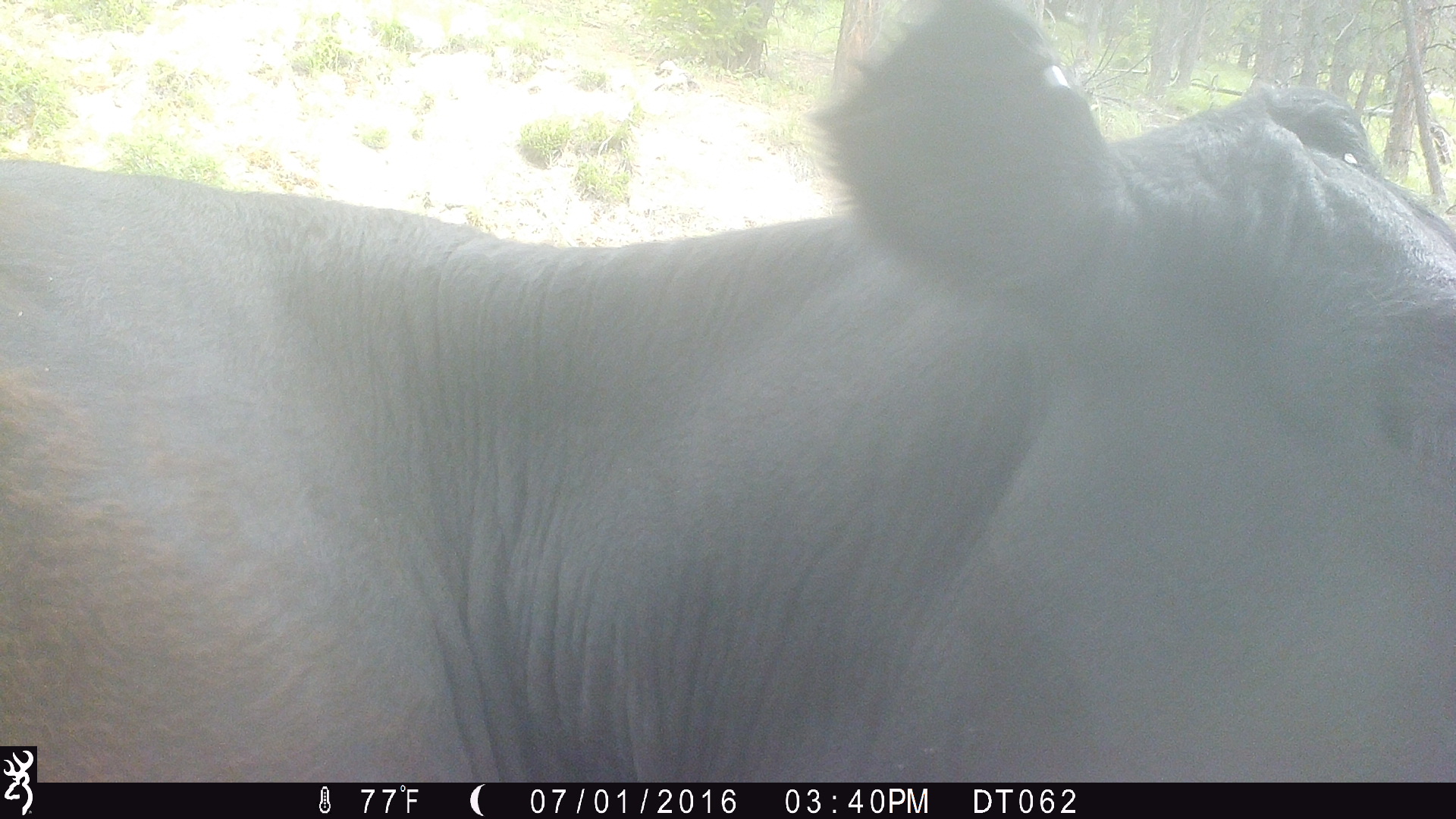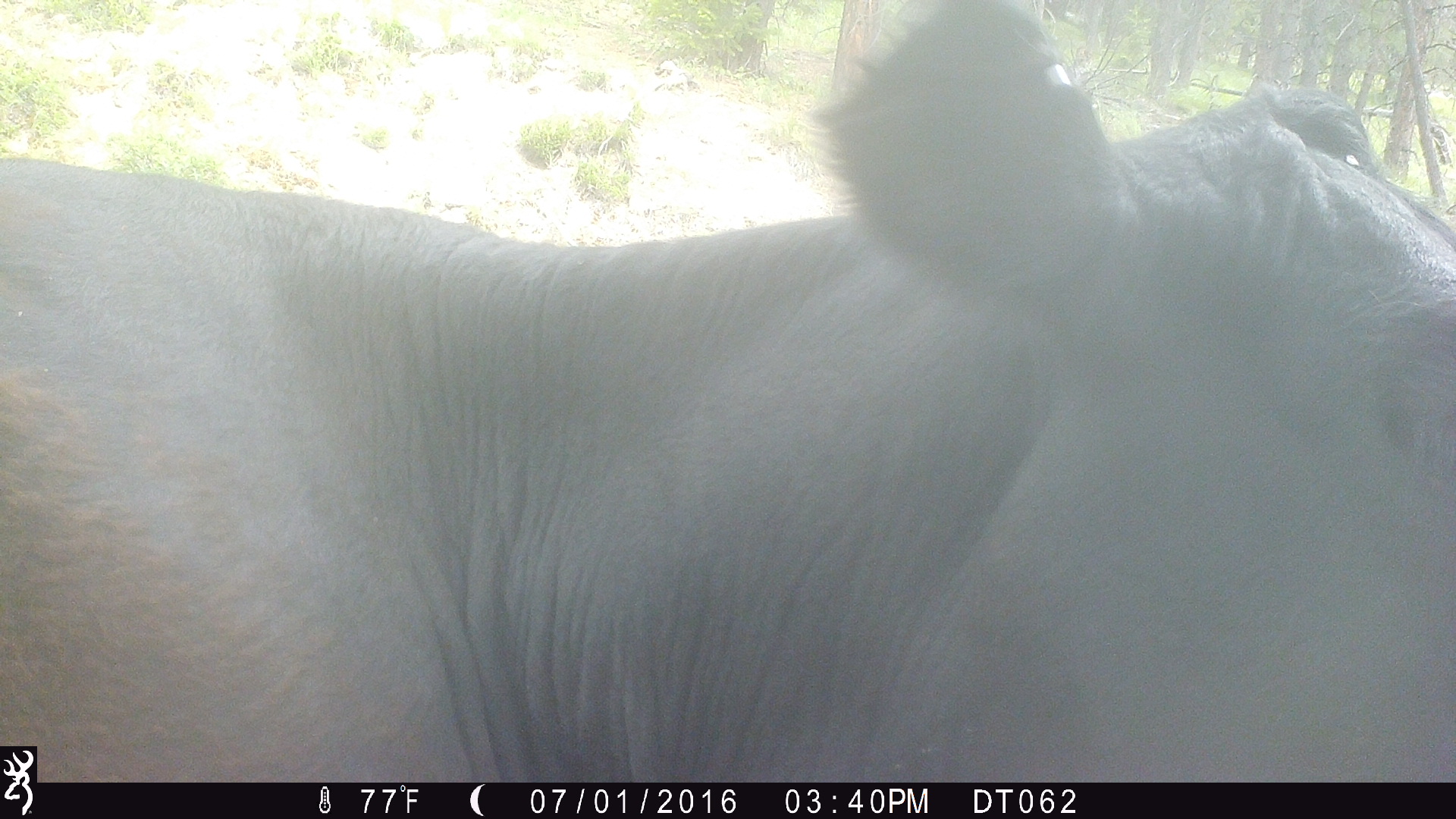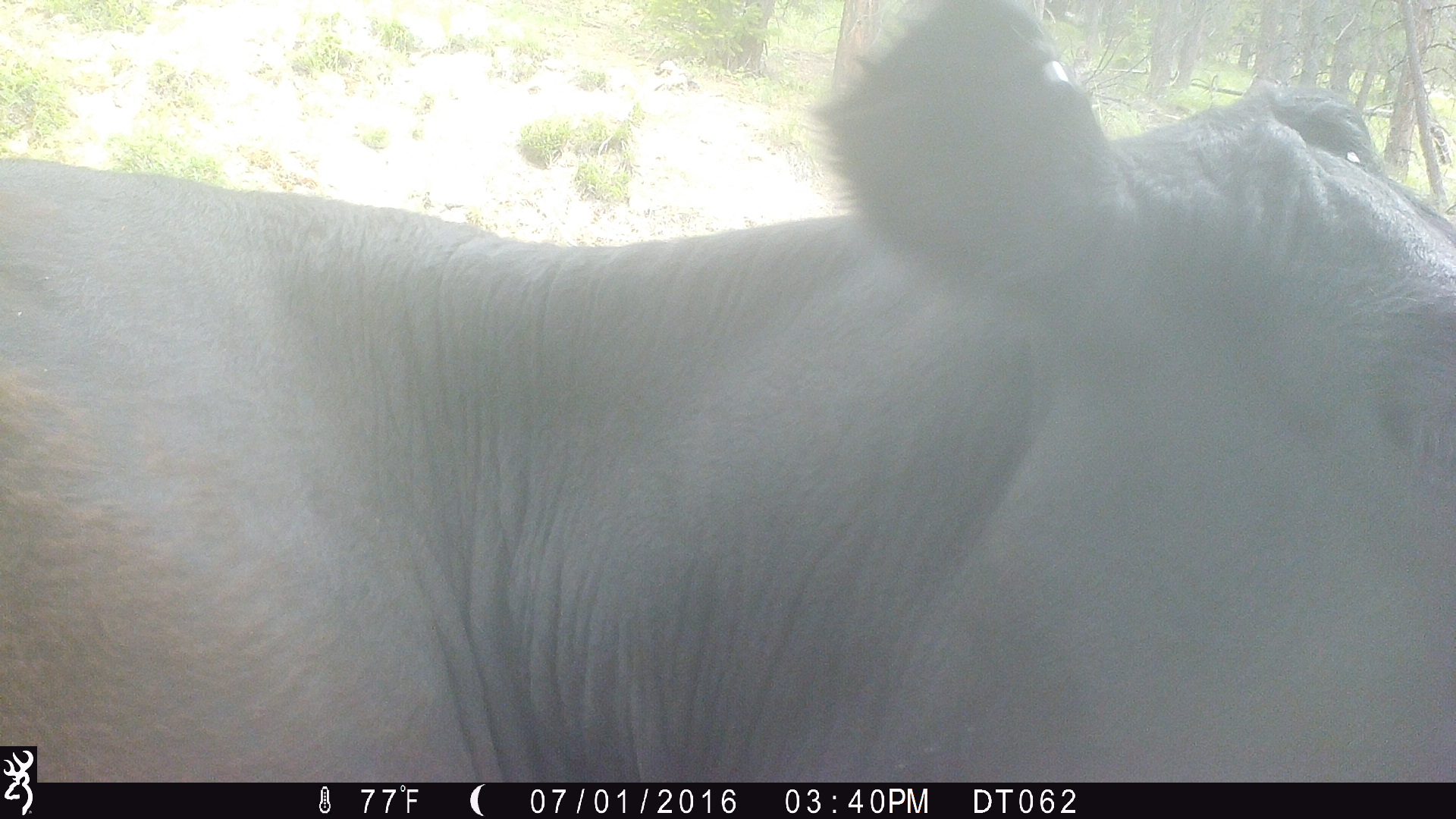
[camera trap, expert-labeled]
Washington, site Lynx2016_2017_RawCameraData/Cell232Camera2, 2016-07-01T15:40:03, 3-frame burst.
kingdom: Animalia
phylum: Chordata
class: Mammalia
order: Artiodactyla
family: Bovidae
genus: Bos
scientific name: Bos taurus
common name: domestic cattle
Domestic cattle (Bos taurus). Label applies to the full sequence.